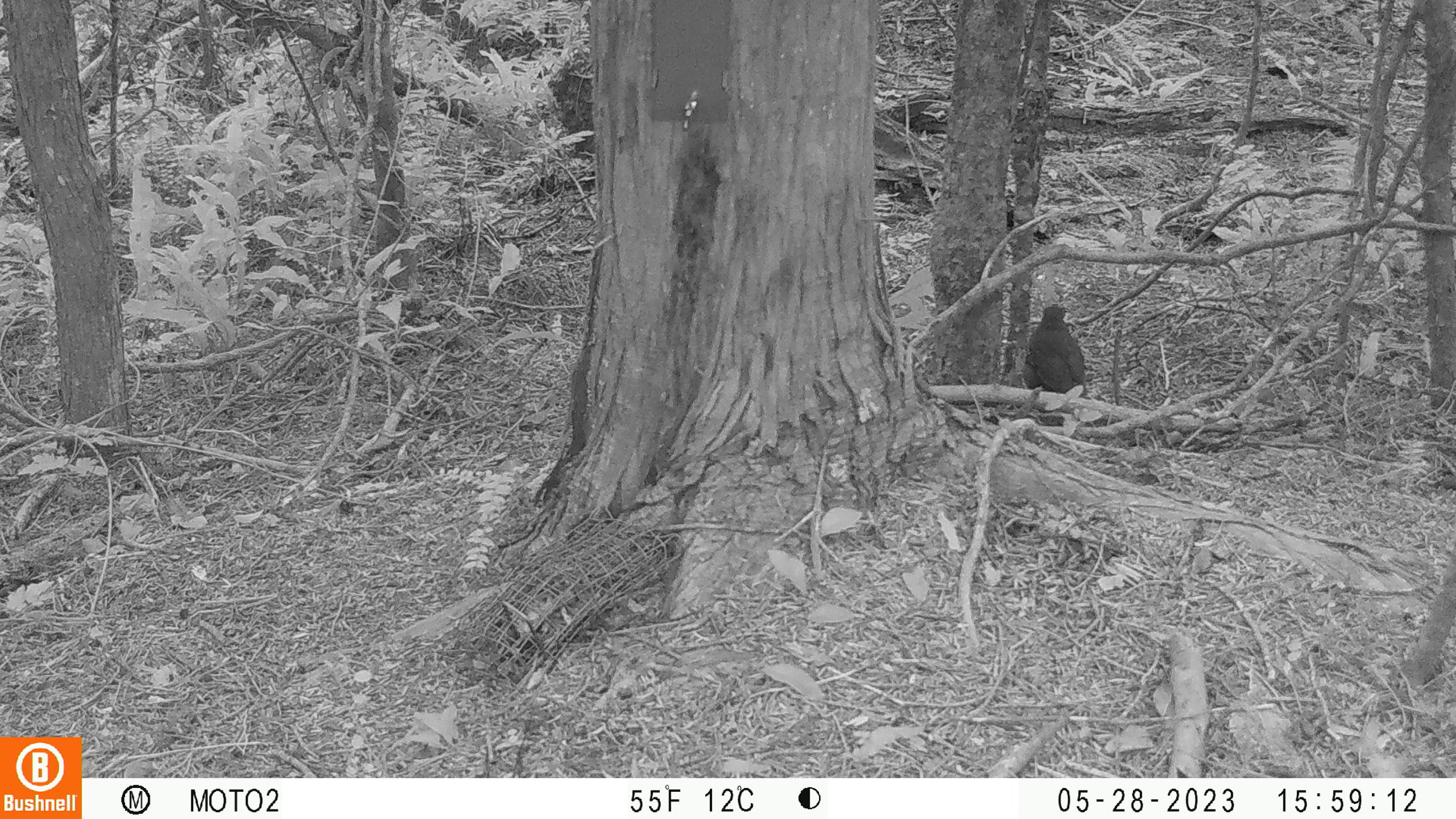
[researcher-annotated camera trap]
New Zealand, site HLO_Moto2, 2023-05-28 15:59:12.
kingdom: Animalia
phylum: Chordata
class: Aves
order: Passeriformes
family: Turdidae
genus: Turdus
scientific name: Turdus merula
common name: eurasian blackbird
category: blackbird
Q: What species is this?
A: Blackbird (eurasian blackbird) (Turdus merula).